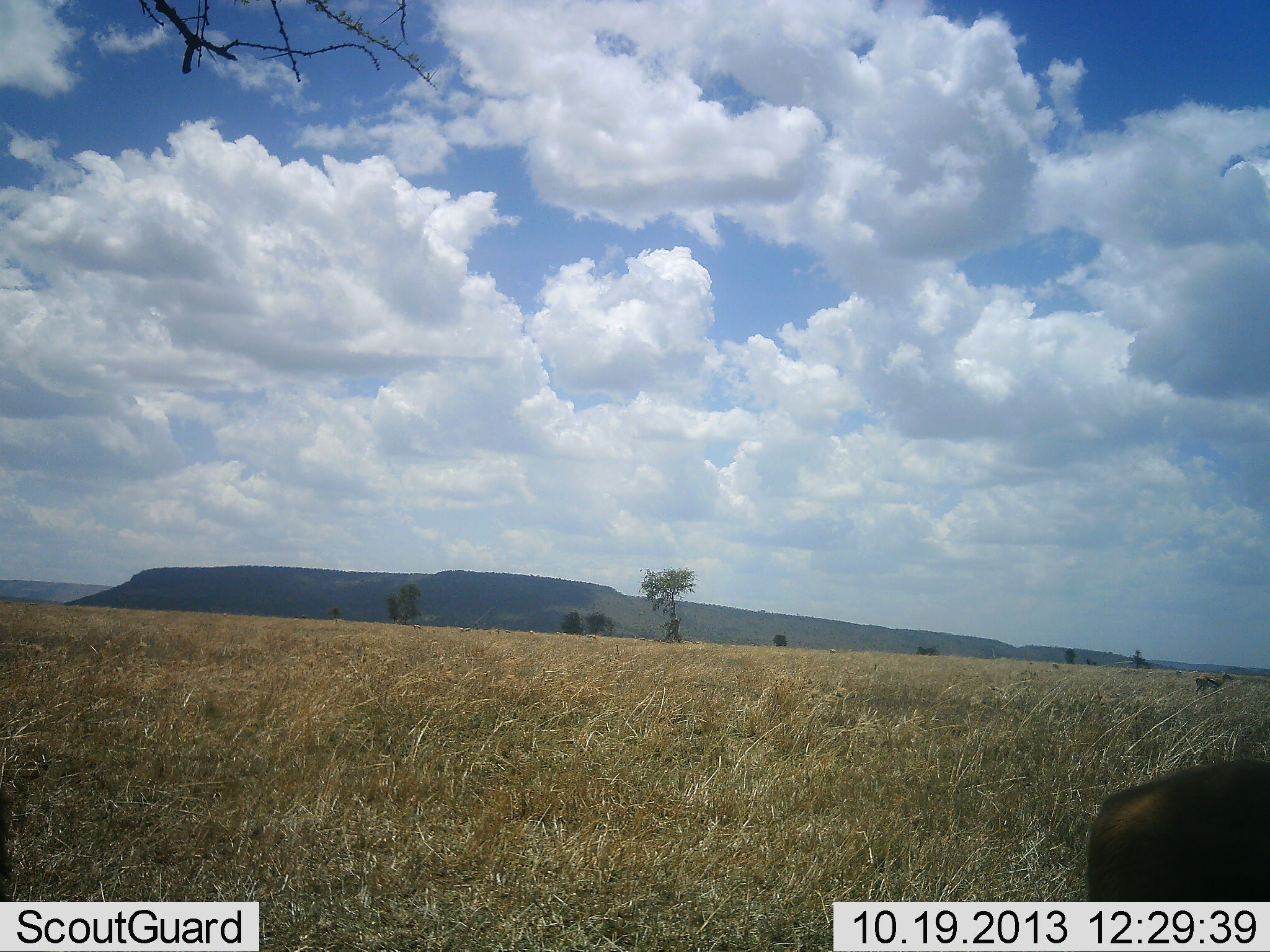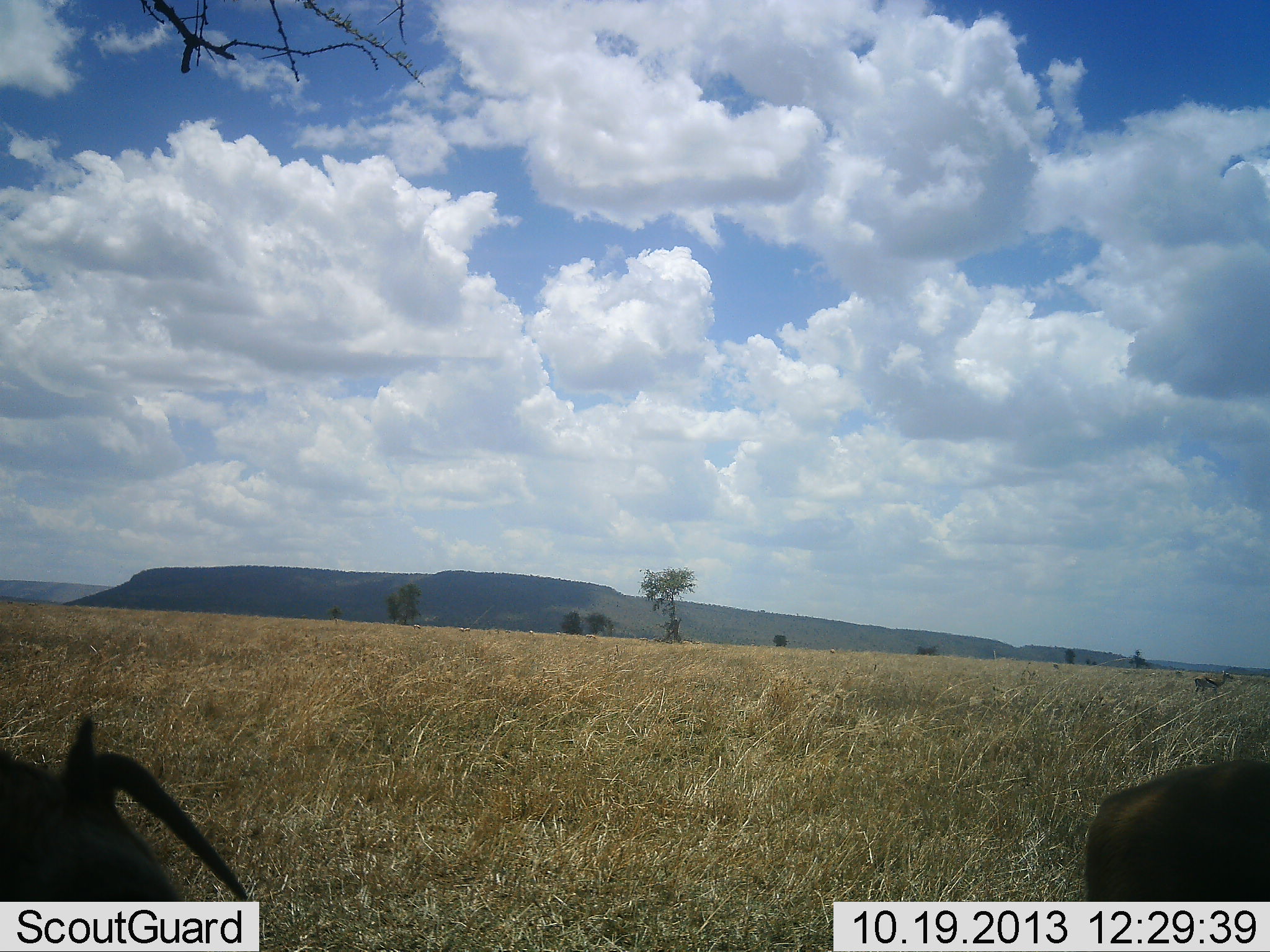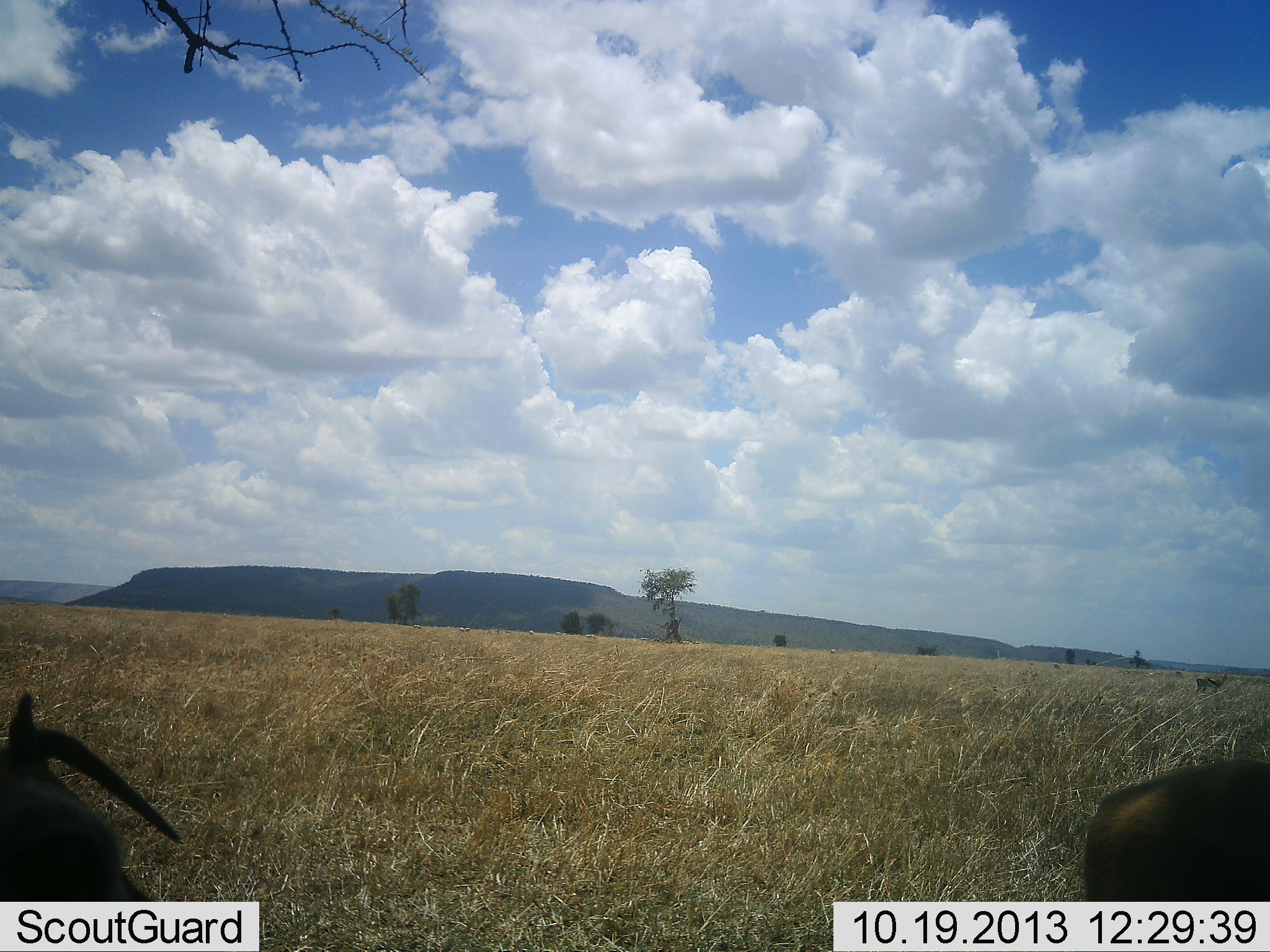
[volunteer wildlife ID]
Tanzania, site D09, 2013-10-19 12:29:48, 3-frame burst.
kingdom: Animalia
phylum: Chordata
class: Mammalia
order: Artiodactyla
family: Bovidae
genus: Eudorcas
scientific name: Eudorcas thomsonii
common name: thomson's gazelle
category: gazellethomsons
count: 2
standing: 70%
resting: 40%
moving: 10%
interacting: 0%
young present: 0%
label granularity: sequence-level